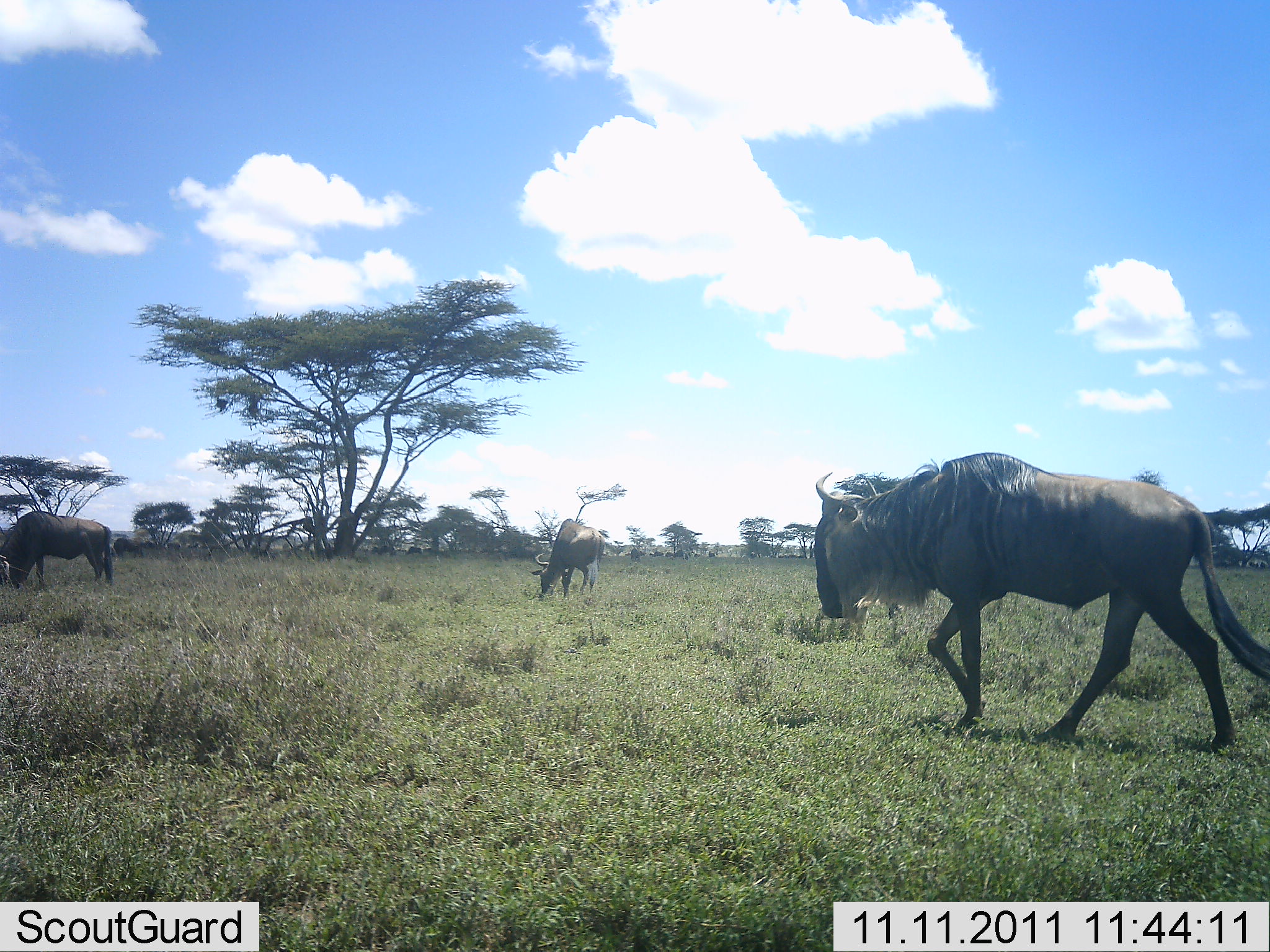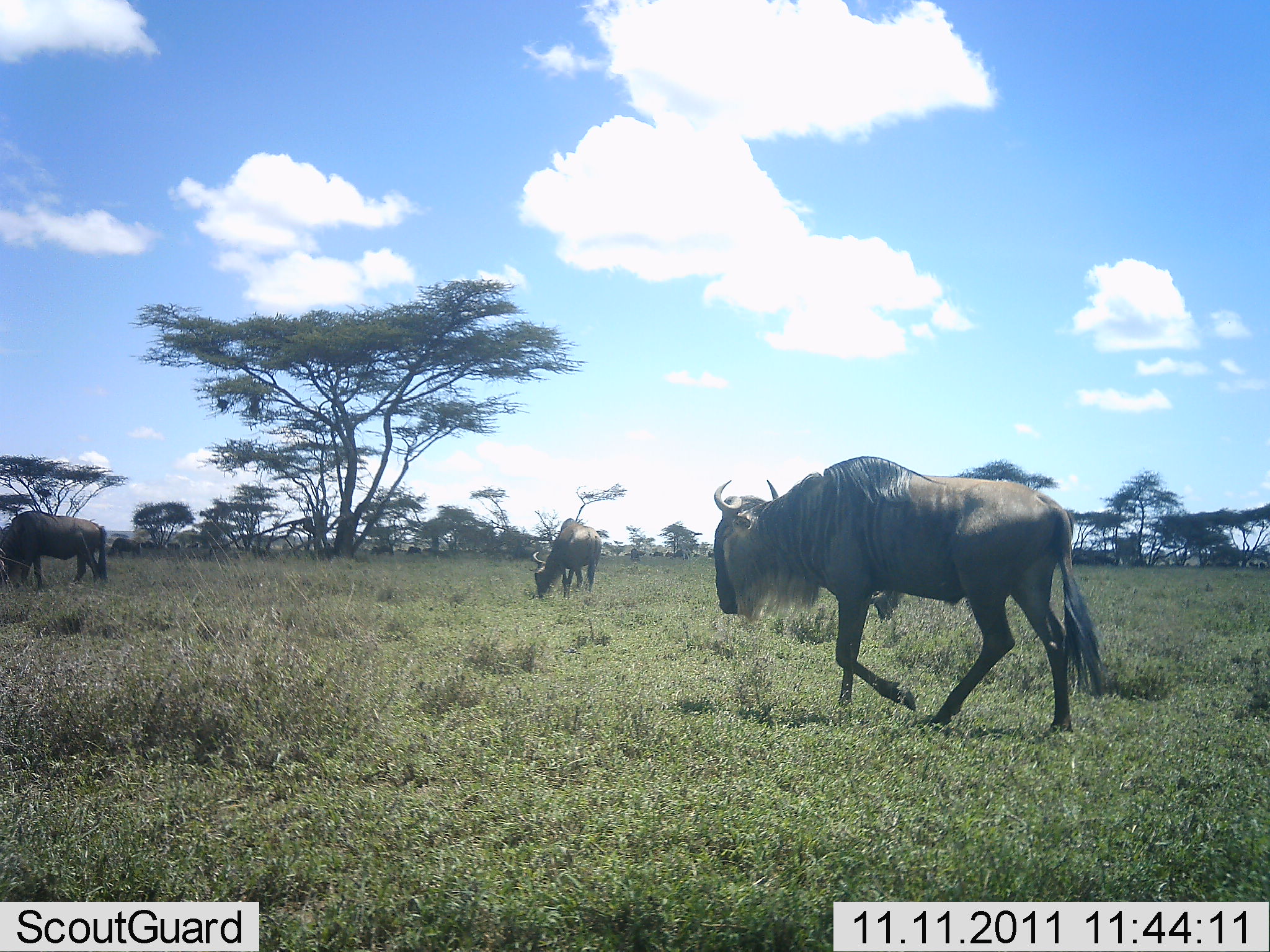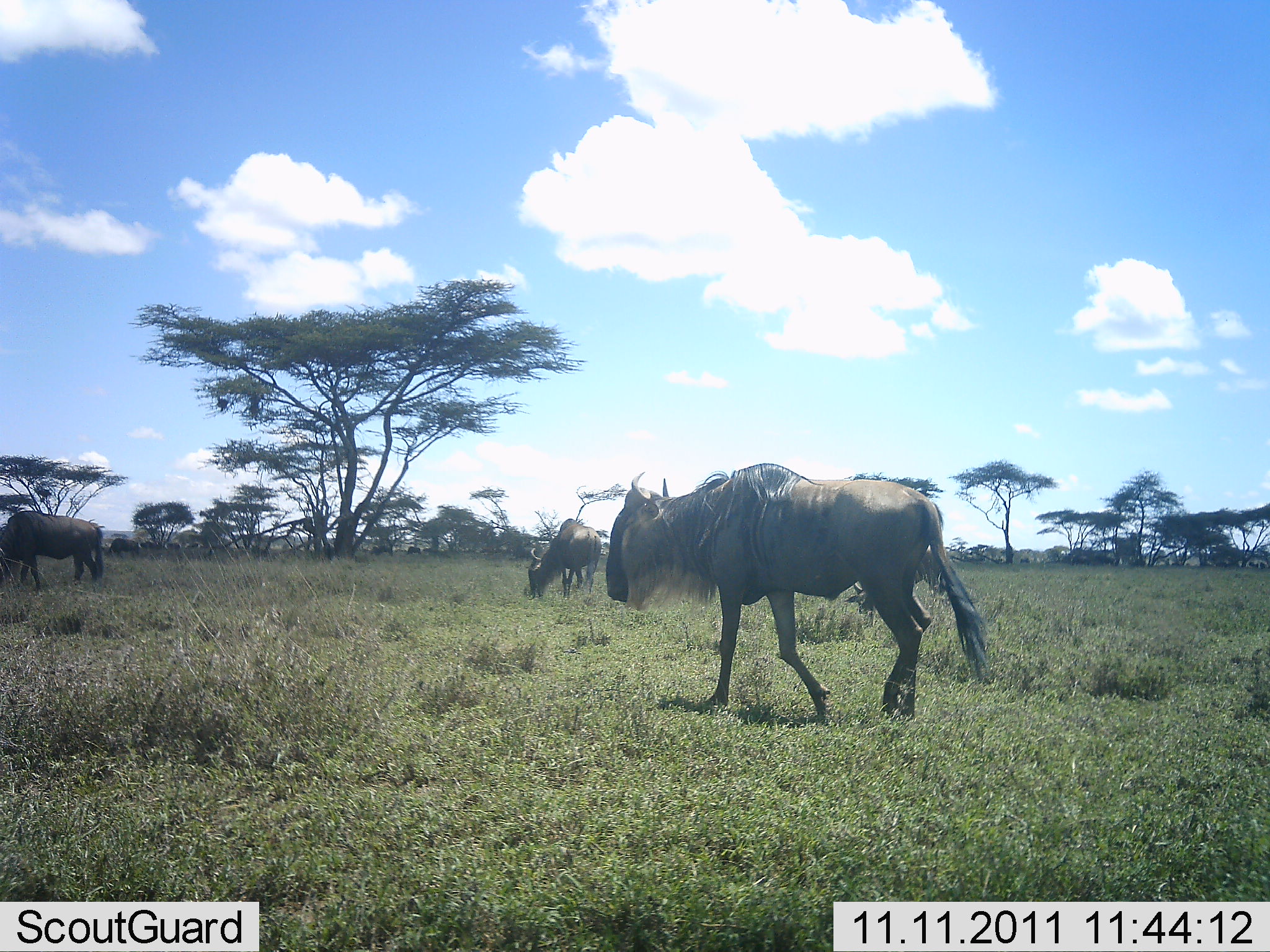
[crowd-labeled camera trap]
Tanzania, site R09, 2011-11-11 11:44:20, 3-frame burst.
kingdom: Animalia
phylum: Chordata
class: Mammalia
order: Artiodactyla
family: Bovidae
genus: Connochaetes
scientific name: Connochaetes taurinus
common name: blue wildebeest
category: wildebeest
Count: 3.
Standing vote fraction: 23%.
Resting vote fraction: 0%.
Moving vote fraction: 77%.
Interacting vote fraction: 0%.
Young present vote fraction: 0%.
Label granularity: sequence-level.